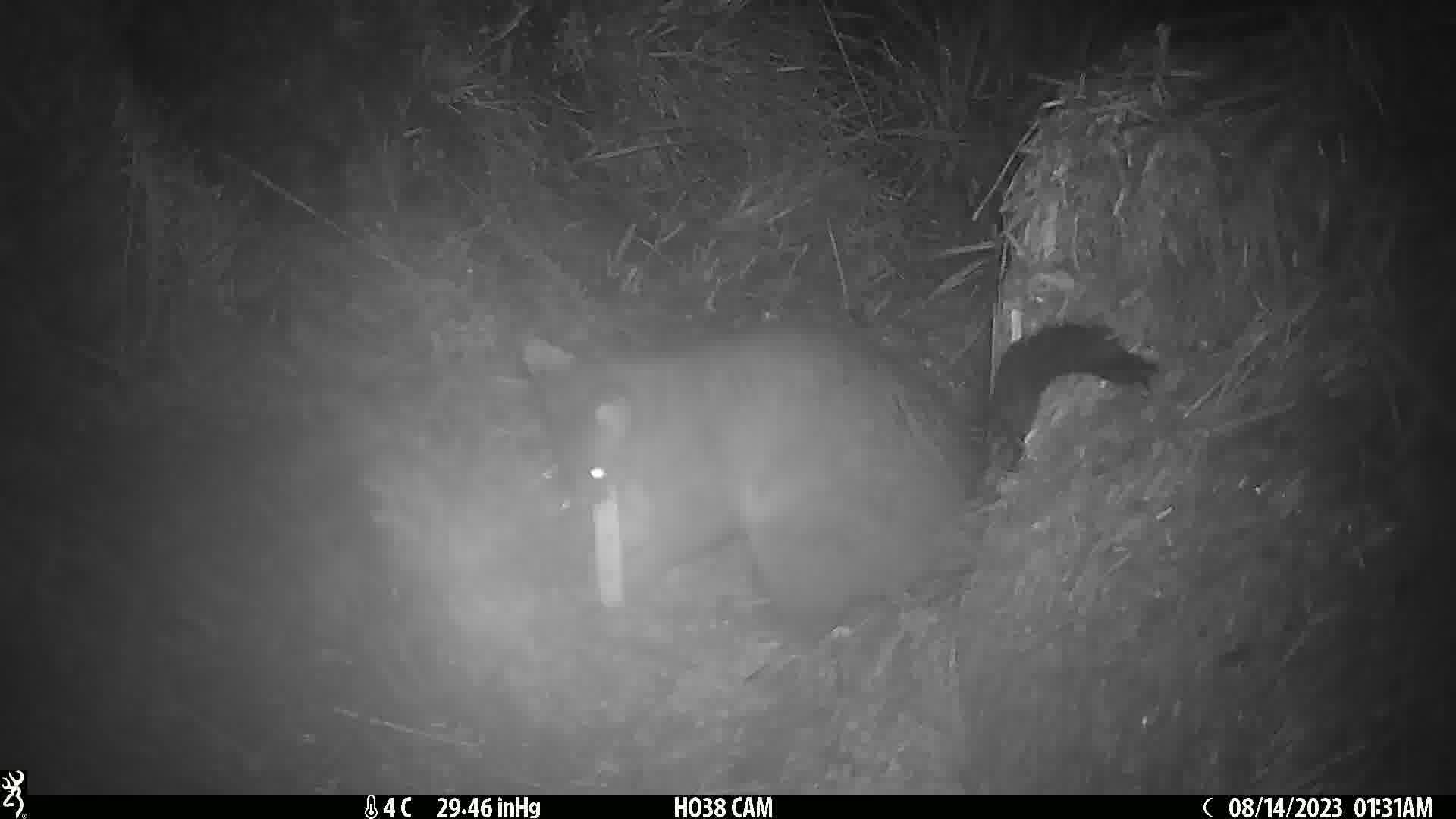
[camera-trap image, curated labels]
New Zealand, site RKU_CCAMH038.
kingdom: Animalia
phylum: Chordata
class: Mammalia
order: Diprotodontia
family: Phalangeridae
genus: Trichosurus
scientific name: Trichosurus vulpecula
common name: common brushtail possum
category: possum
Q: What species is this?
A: Possum (common brushtail possum) (Trichosurus vulpecula).